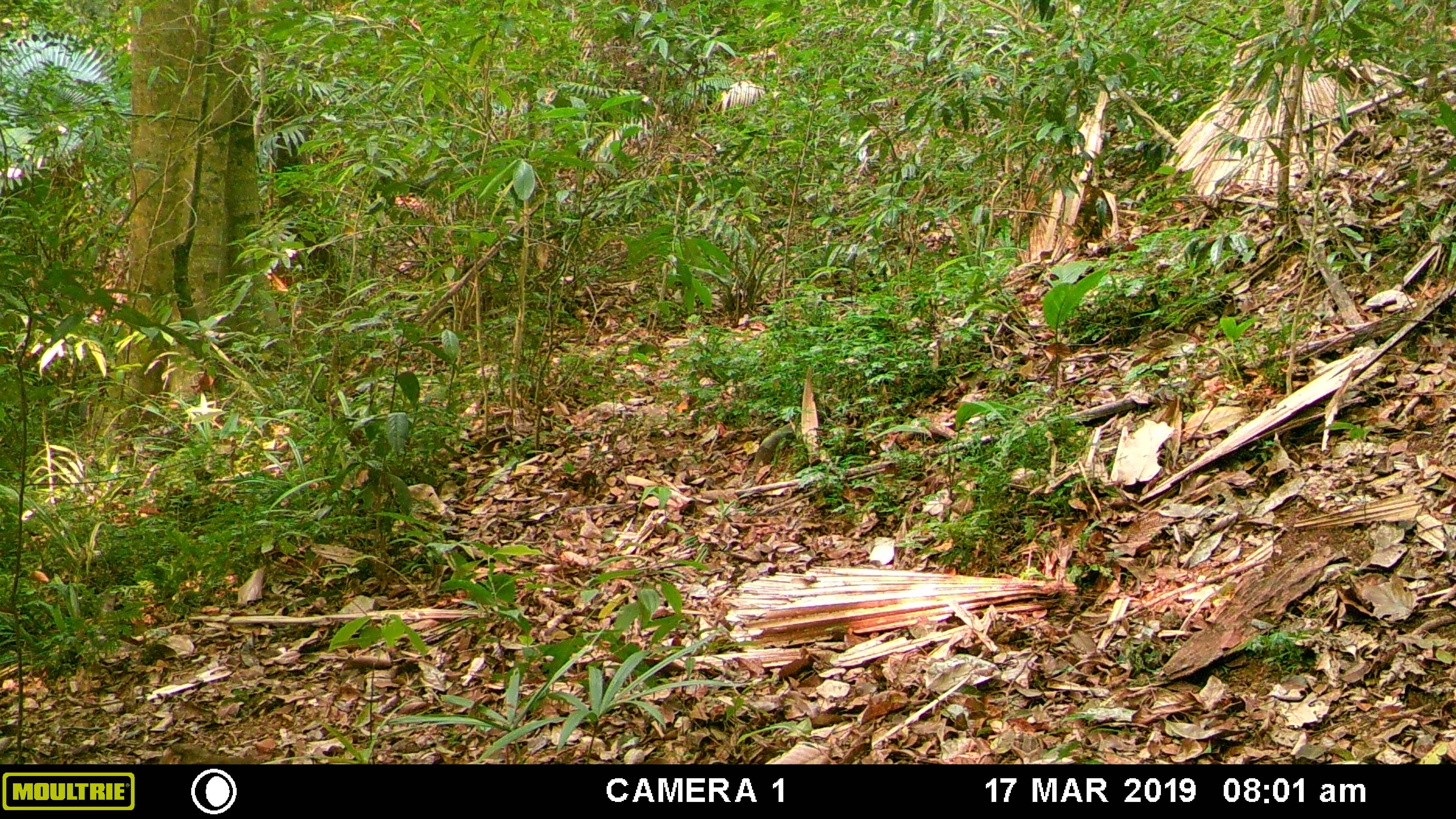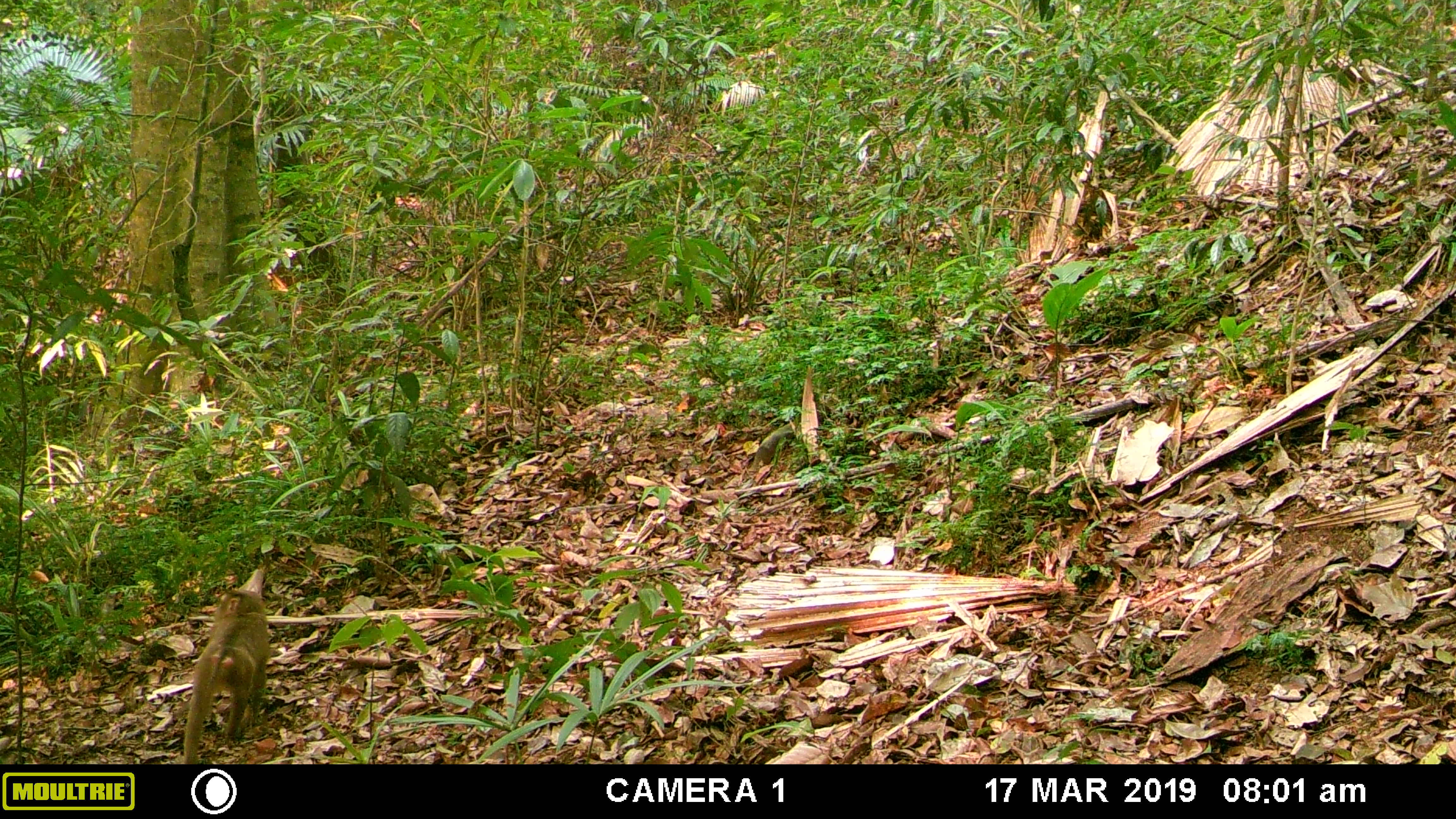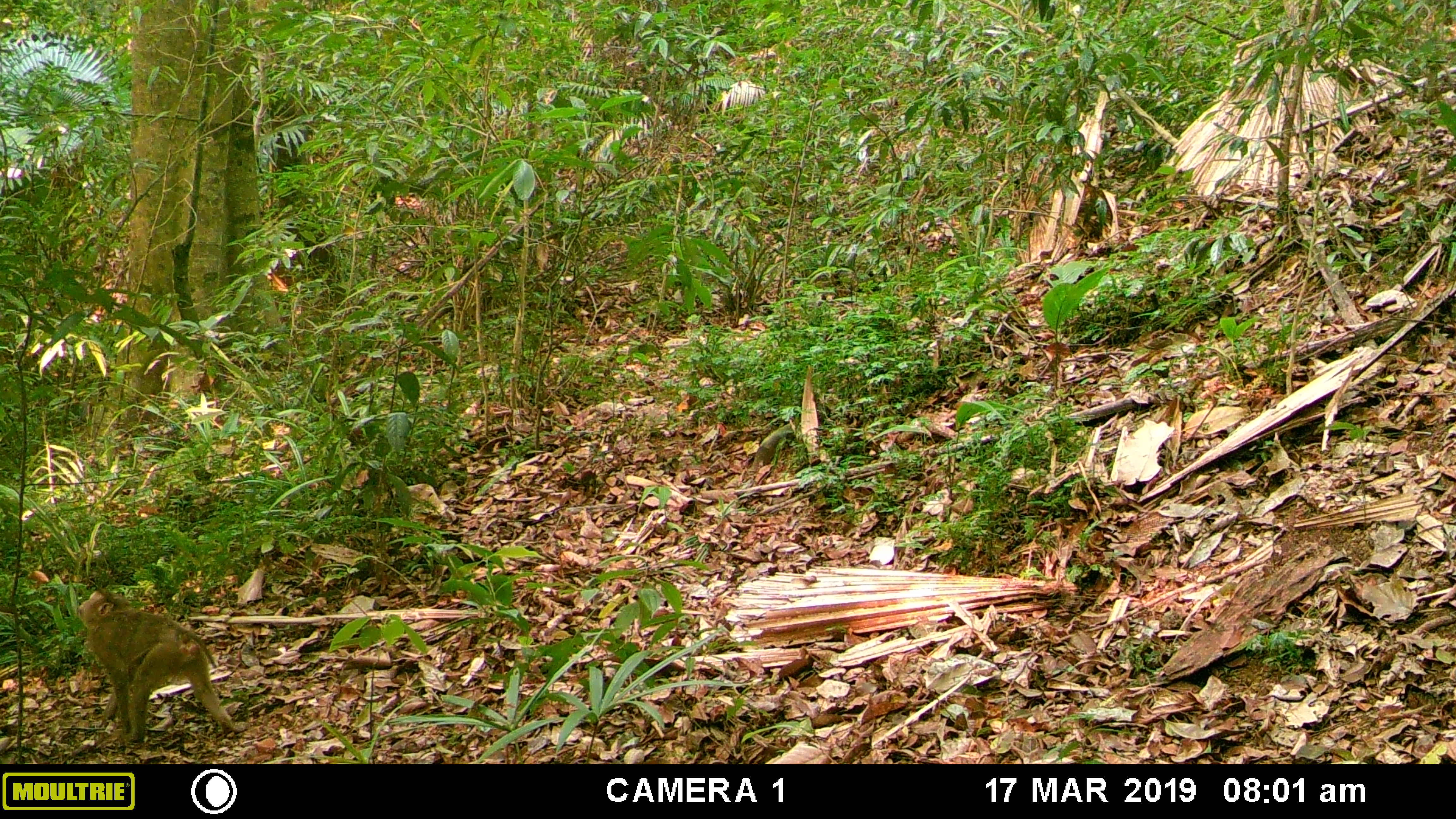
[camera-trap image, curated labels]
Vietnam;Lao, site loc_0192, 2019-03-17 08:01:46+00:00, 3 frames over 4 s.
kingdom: Animalia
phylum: Chordata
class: Mammalia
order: Primates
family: Cercopithecidae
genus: Macaca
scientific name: Macaca nemestrina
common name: pig-tailed macaque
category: pig tailed macaque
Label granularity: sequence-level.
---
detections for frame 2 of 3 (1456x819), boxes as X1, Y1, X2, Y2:
pig tailed macaque: 181, 587, 270, 764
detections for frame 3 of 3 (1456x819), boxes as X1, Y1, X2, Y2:
pig tailed macaque: 74, 587, 239, 743